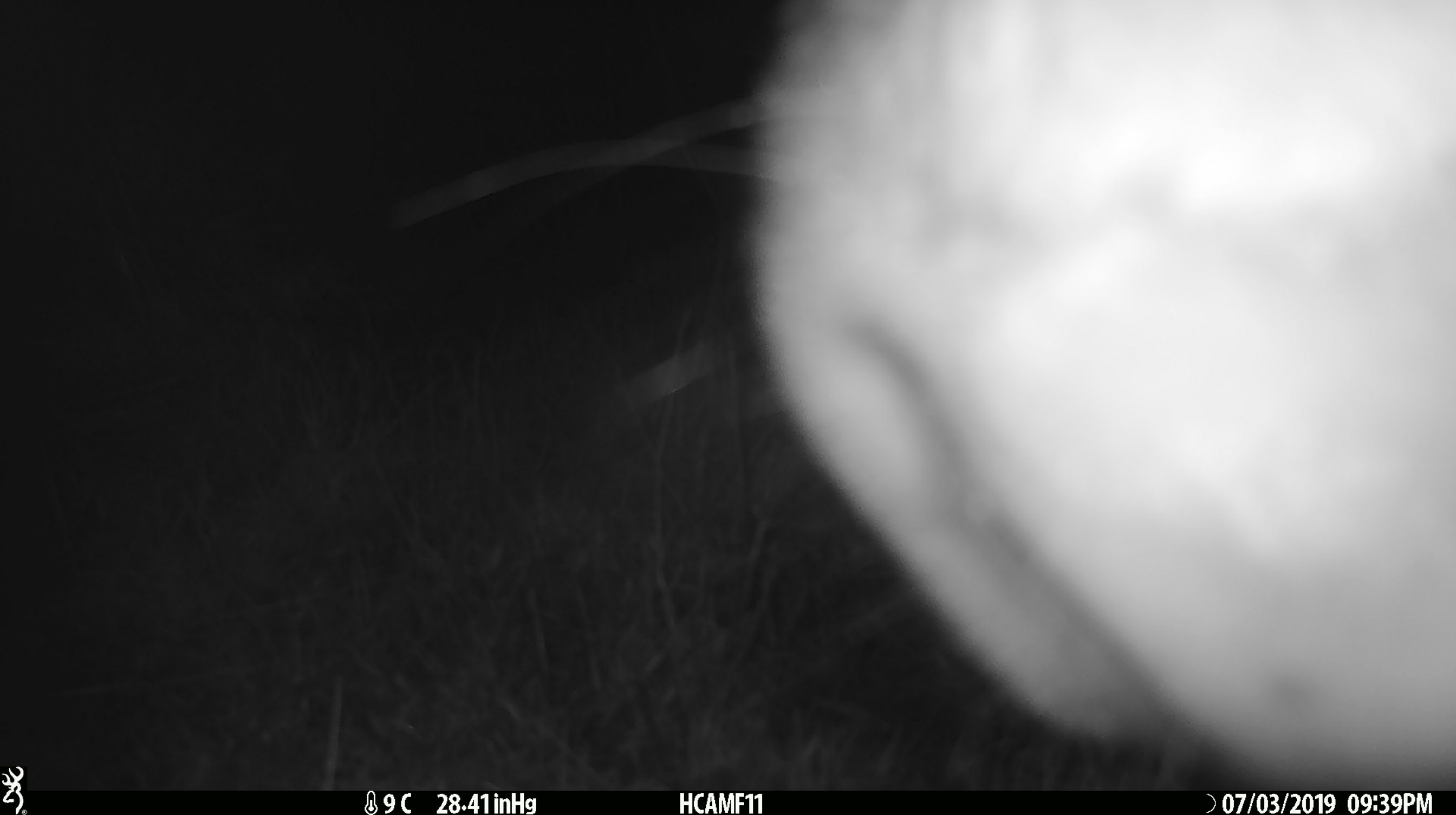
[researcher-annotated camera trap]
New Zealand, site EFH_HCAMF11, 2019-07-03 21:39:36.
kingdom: Animalia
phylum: Chordata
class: Mammalia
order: Artiodactyla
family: Bovidae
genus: Bos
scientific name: Bos taurus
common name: domestic cow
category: cow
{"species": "cow (domestic cow) (Bos taurus)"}